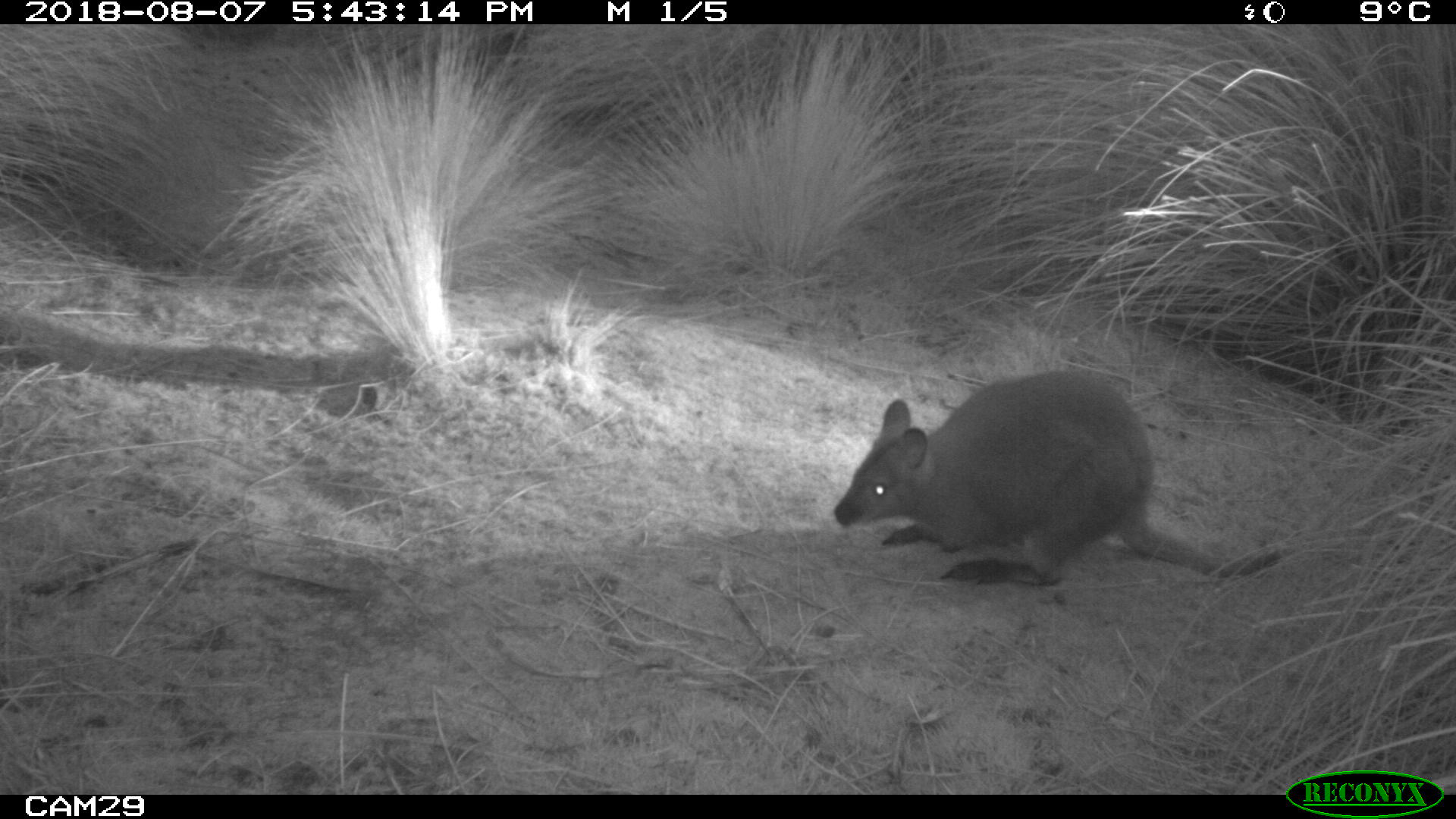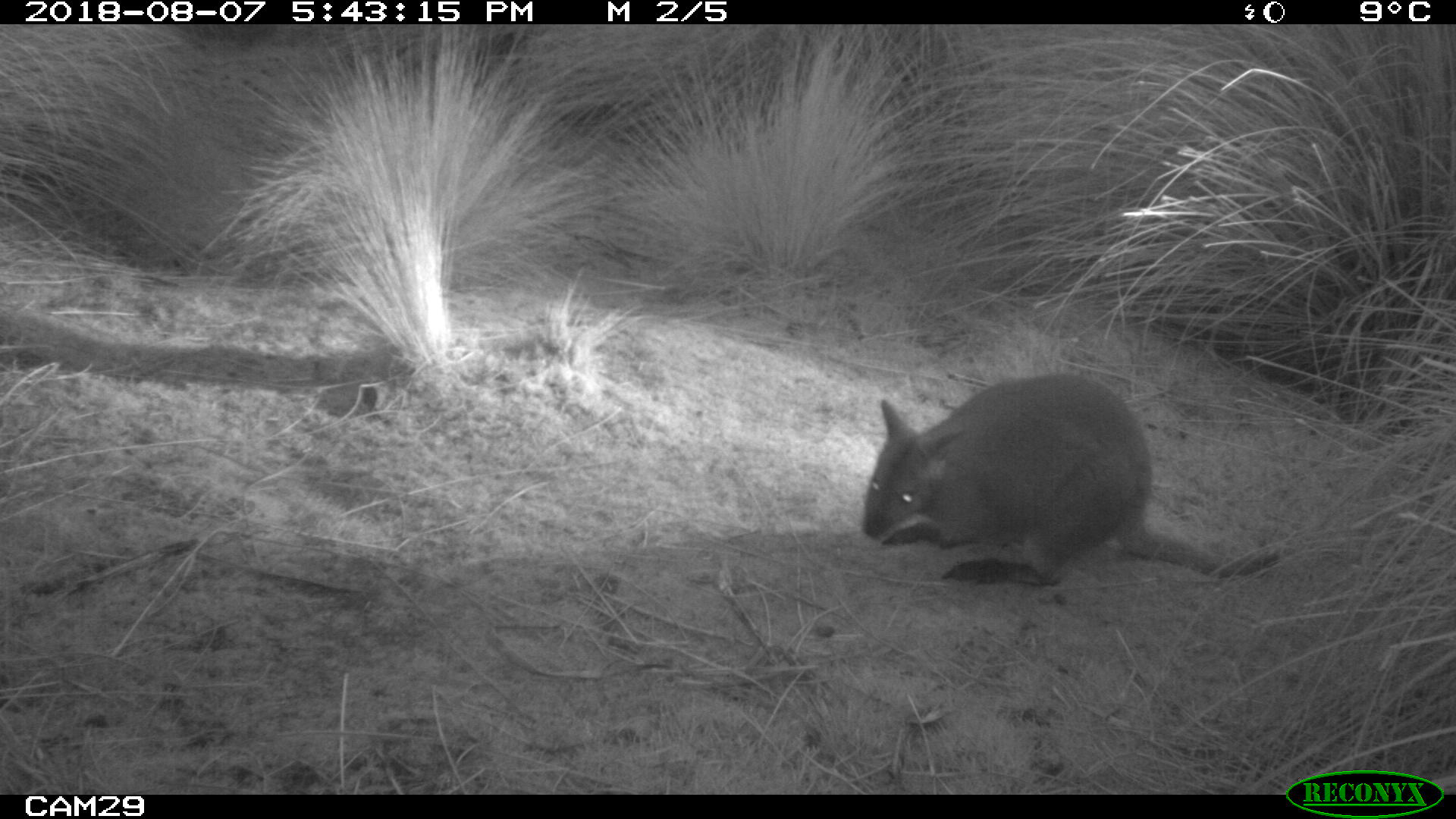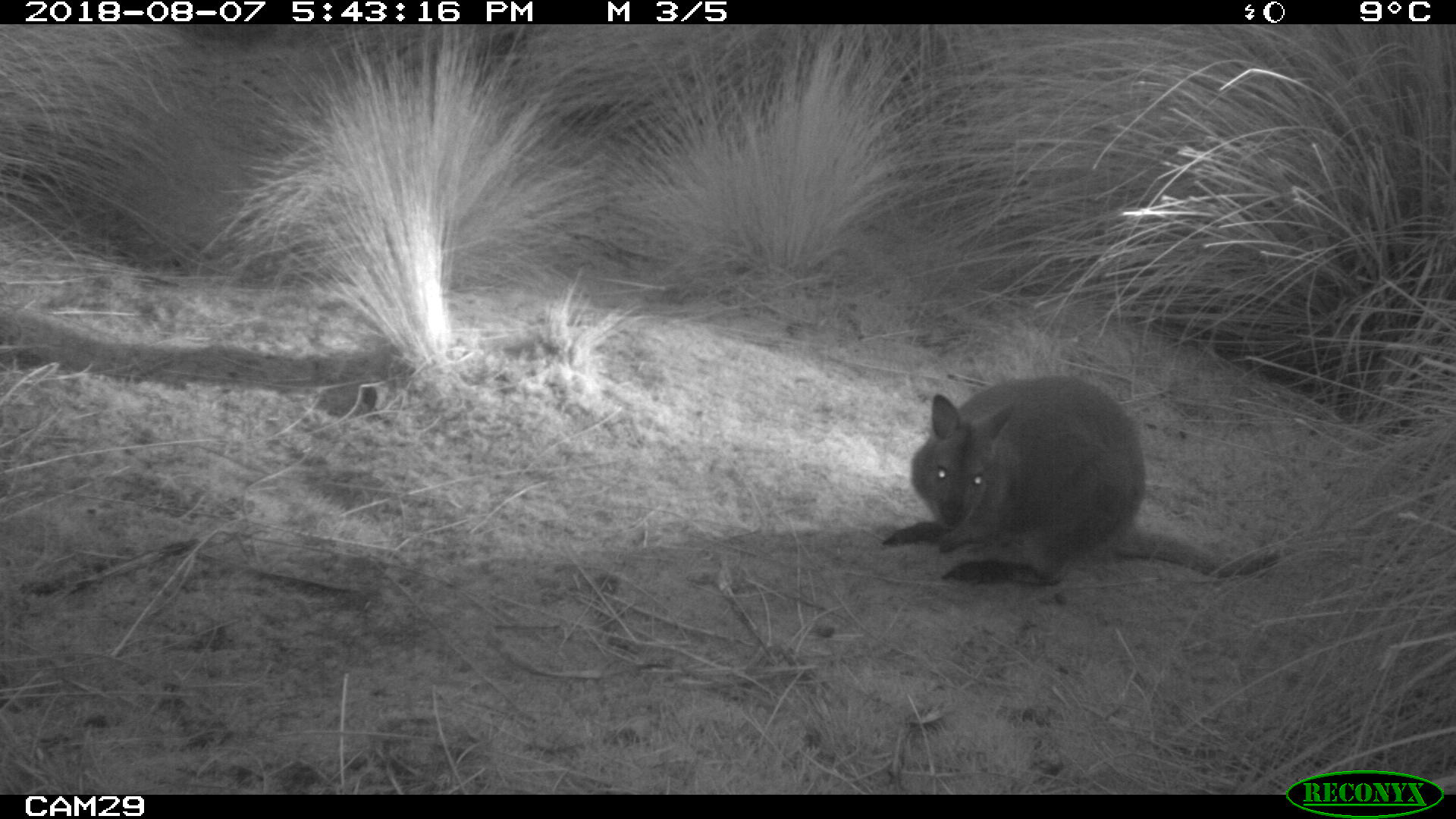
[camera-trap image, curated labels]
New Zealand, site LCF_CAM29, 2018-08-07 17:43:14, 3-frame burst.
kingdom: Animalia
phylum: Chordata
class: Mammalia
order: Diprotodontia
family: Macropodidae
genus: Notamacropus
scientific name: Notamacropus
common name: wallaby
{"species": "wallaby (Notamacropus)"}